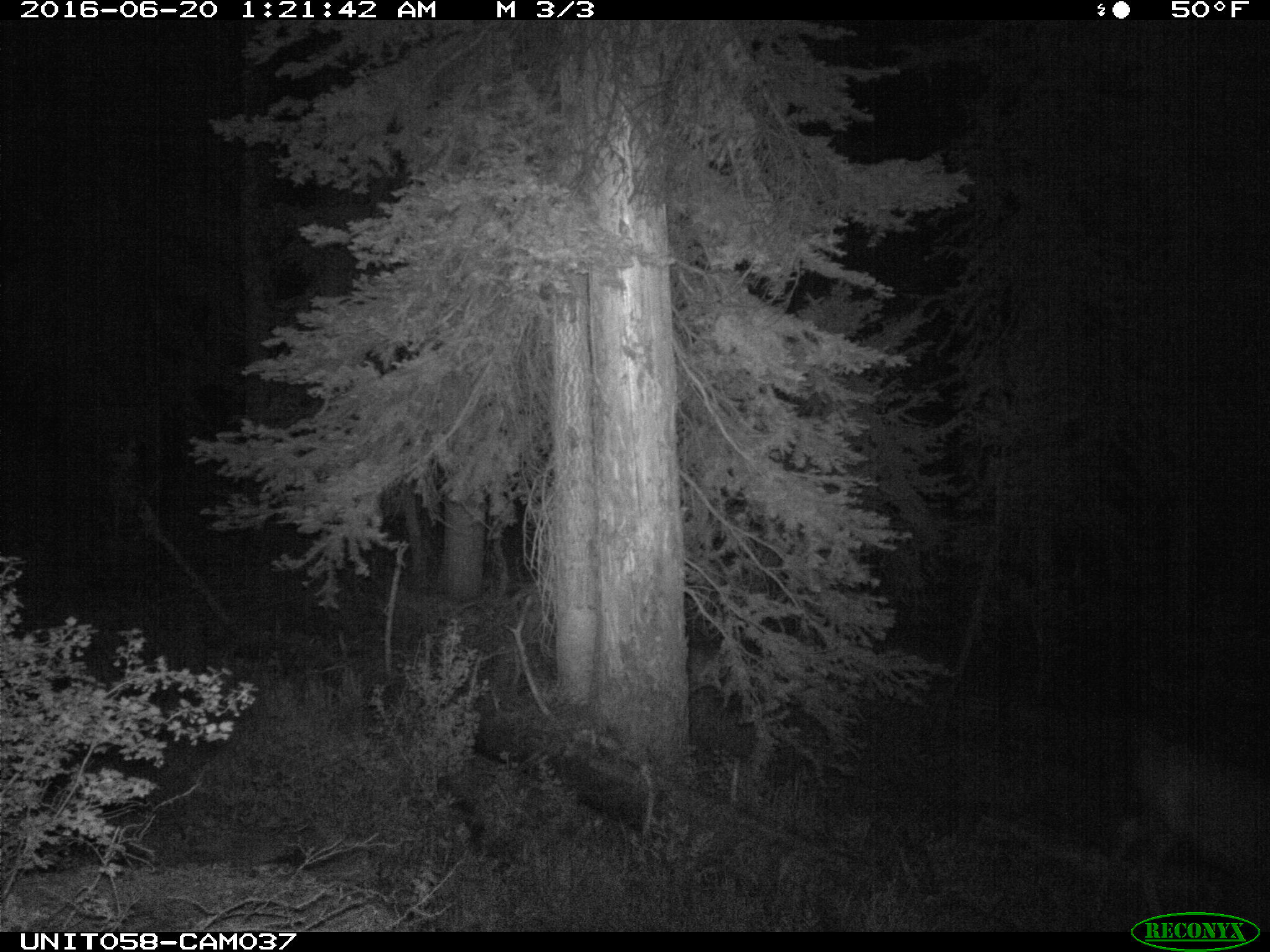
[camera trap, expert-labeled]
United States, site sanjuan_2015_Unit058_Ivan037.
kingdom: Animalia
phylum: Chordata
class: Mammalia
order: Artiodactyla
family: Cervidae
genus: Odocoileus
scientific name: Odocoileus hemionus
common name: mule deer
Odocoileus hemionus (mule deer).